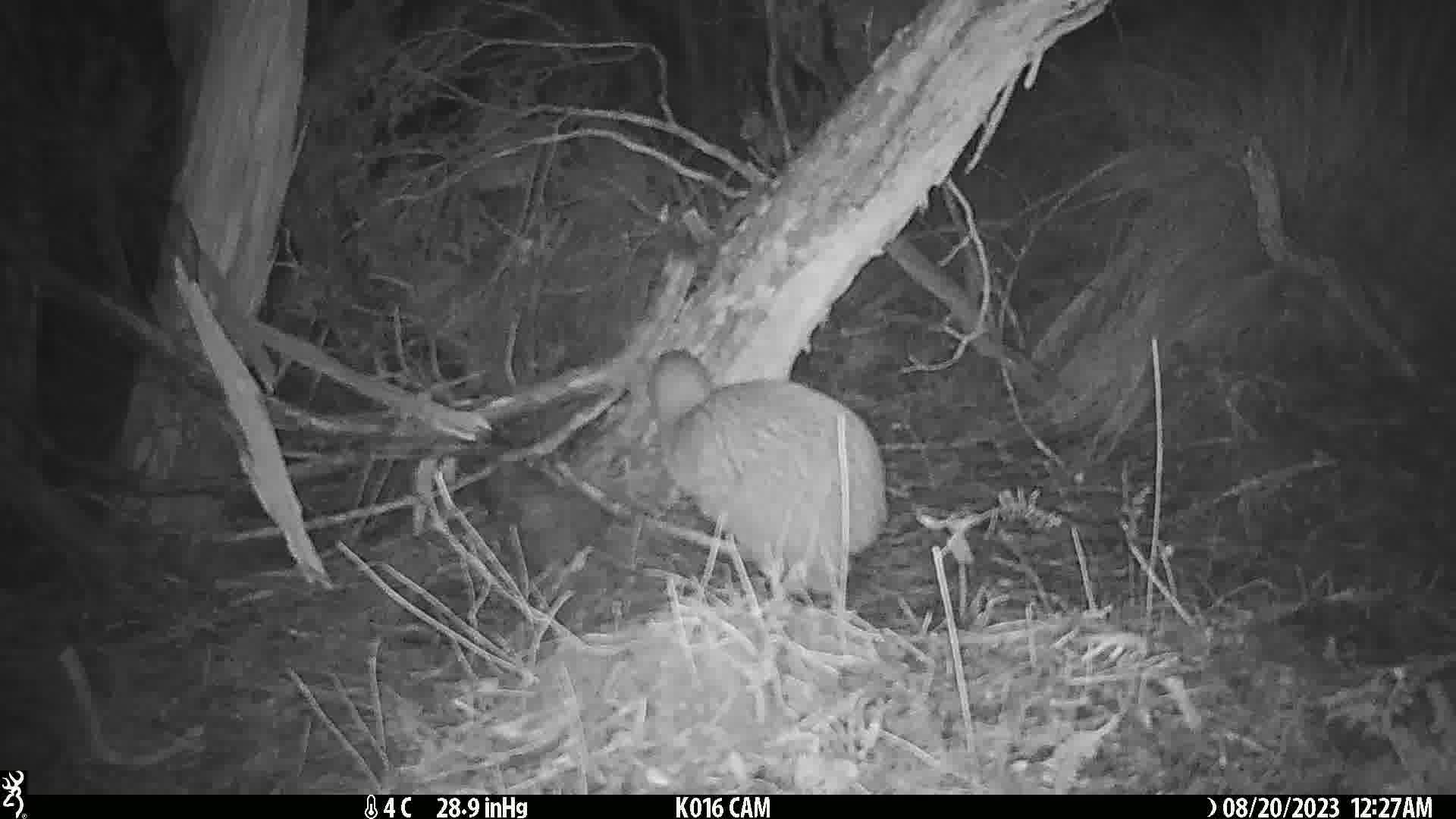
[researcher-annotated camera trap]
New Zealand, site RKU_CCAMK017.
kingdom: Animalia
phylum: Chordata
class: Aves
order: Apterygiformes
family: Apterygidae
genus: Apteryx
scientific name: Apteryx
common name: kiwi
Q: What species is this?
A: Kiwi (Apteryx).